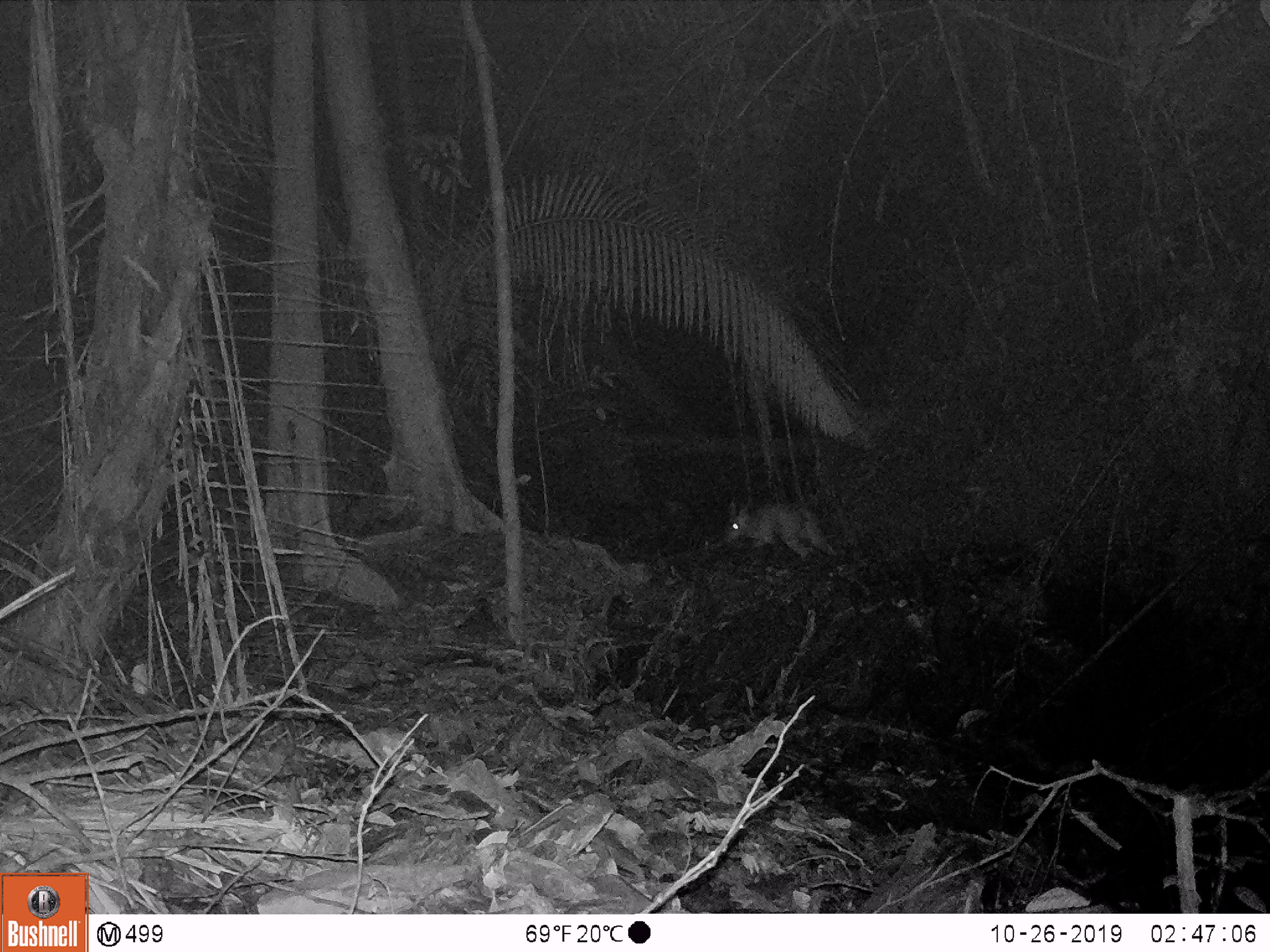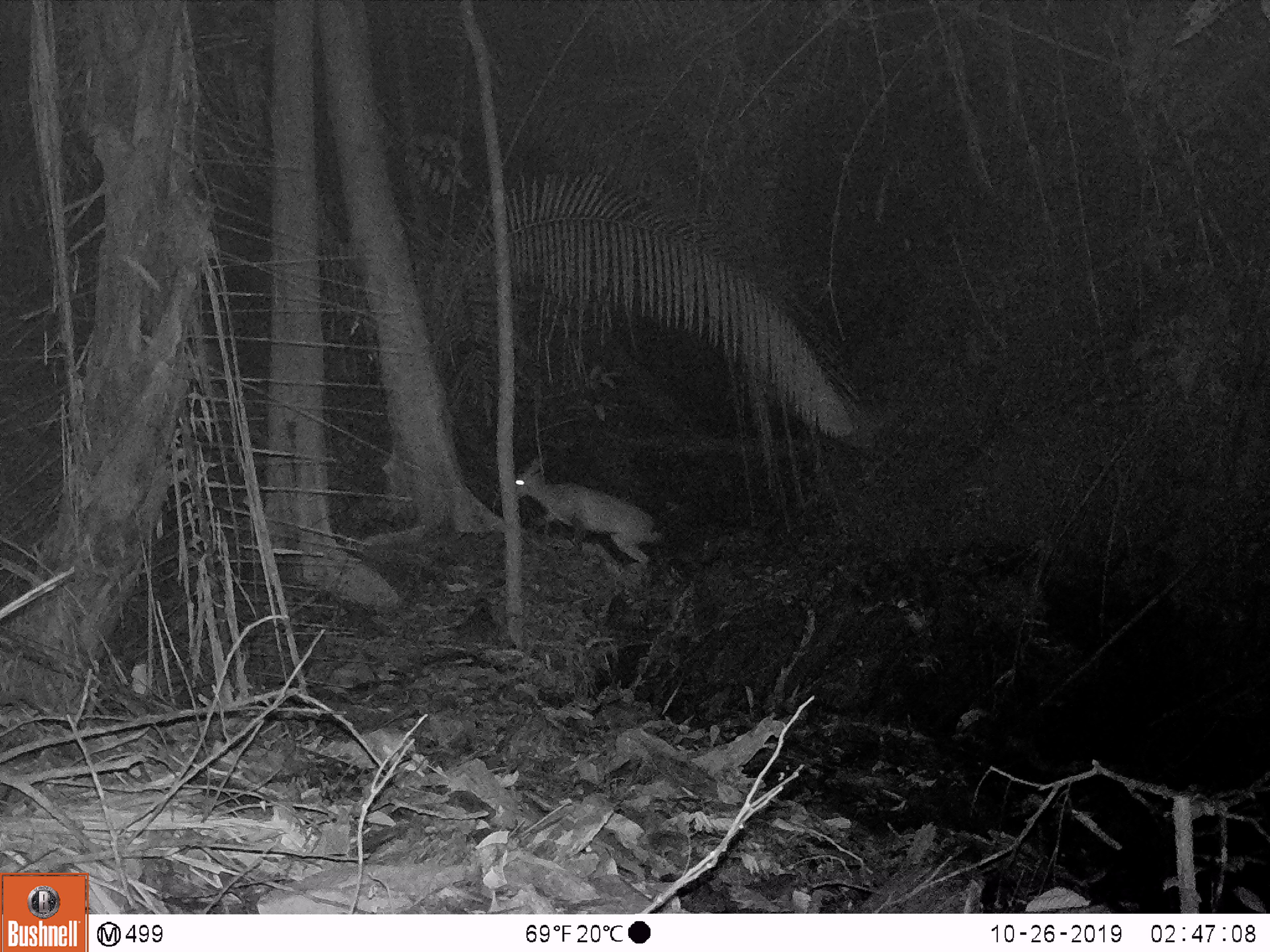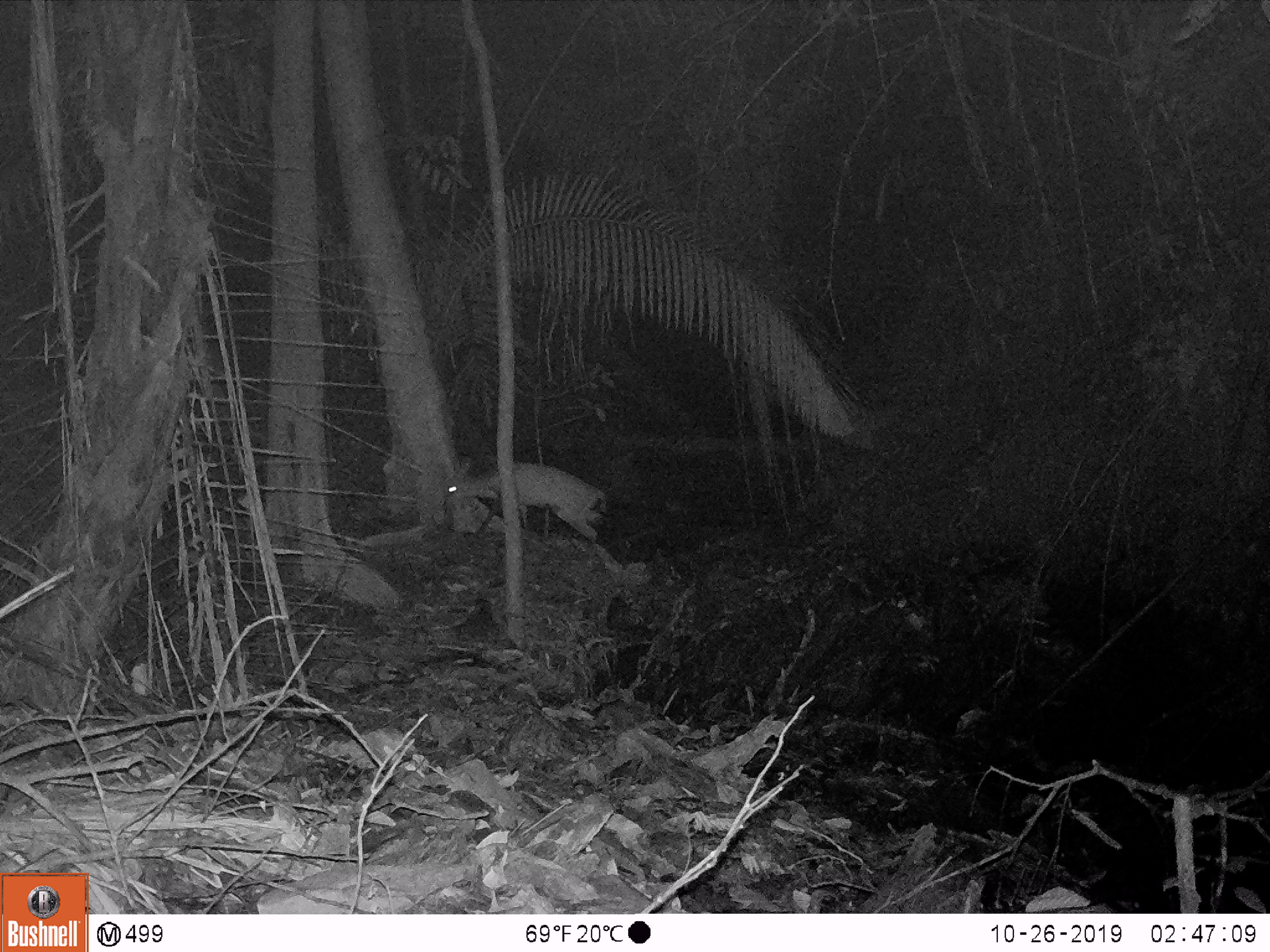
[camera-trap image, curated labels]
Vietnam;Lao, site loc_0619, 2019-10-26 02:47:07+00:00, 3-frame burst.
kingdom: Animalia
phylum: Chordata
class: Mammalia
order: Artiodactyla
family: Cervidae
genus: Muntiacus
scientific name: Muntiacus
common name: muntjacs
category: unidentified muntjac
Unidentified muntjac (muntjacs) (Muntiacus). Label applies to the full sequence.